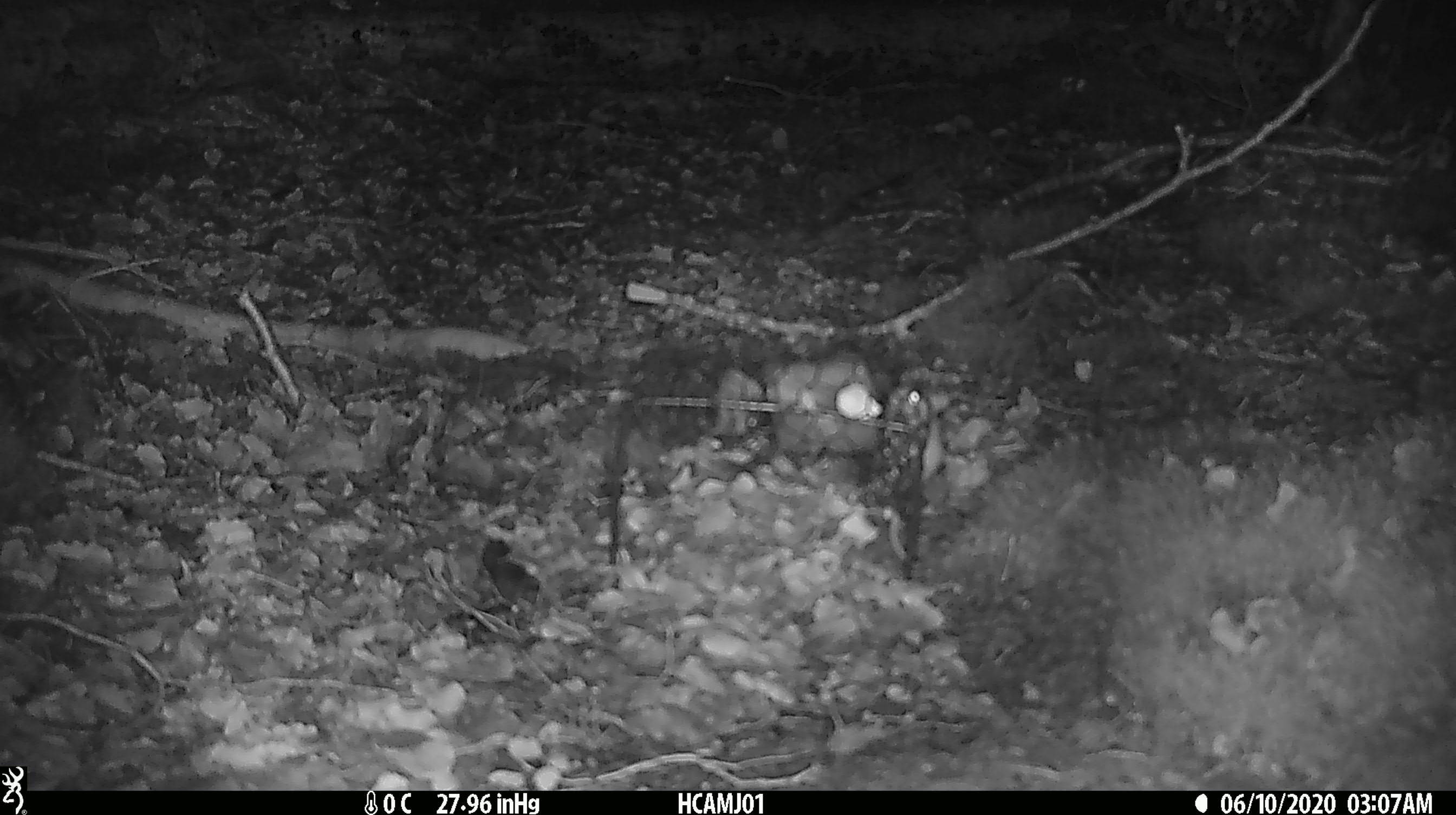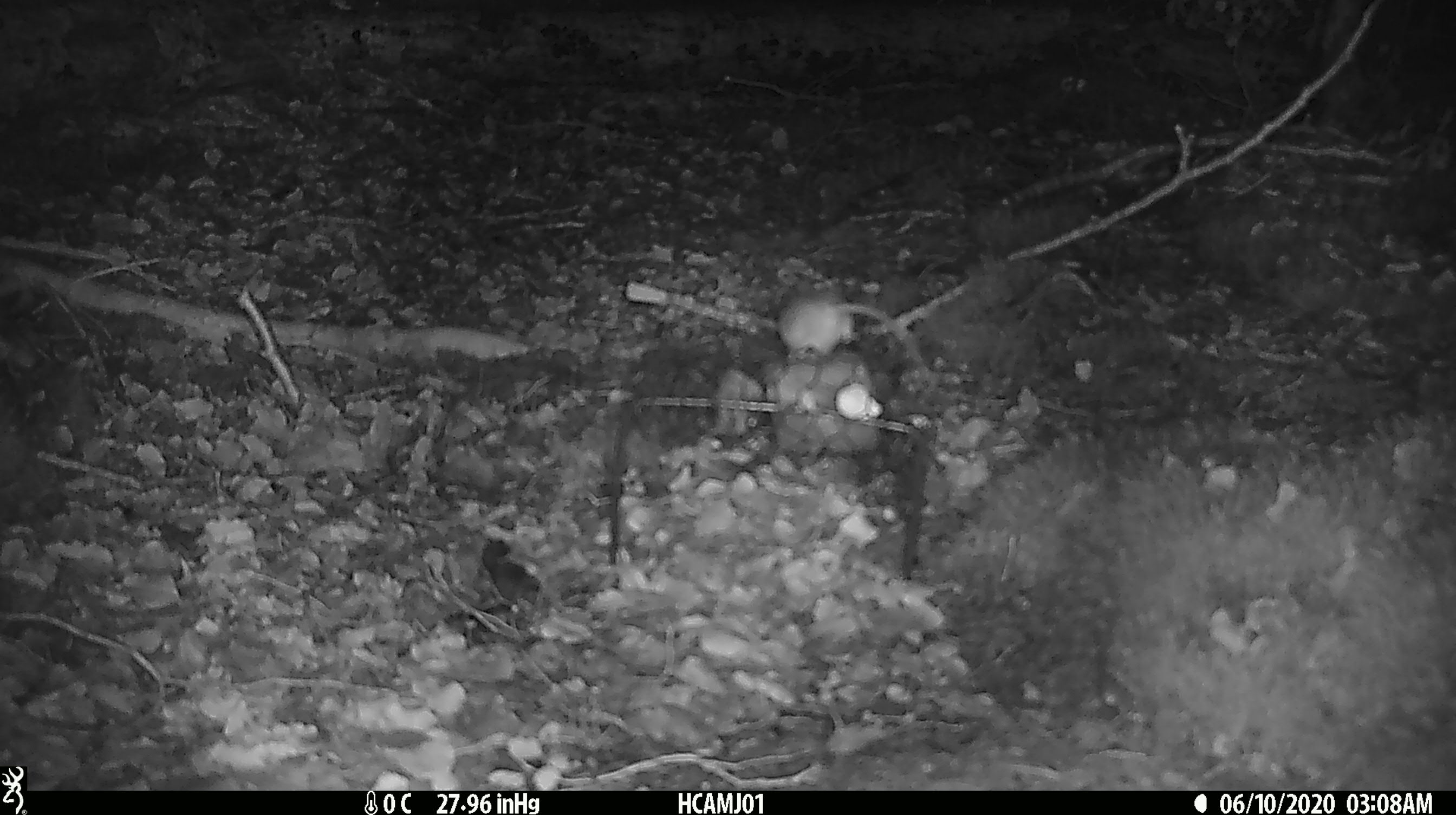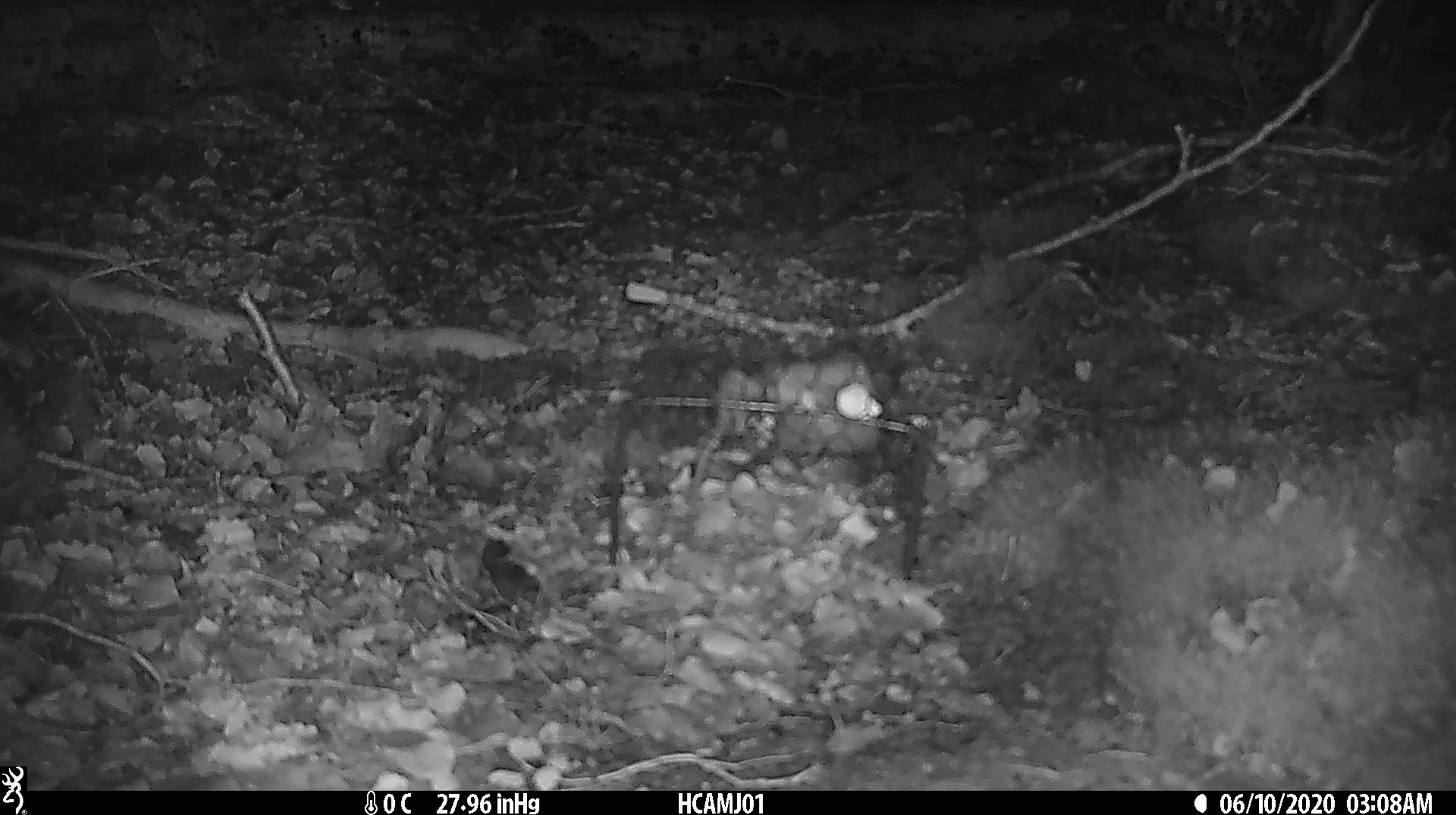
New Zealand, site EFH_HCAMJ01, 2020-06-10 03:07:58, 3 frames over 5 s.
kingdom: Animalia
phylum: Chordata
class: Mammalia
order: Rodentia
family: Muridae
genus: Mus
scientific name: Mus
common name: mouse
Mouse (Mus).